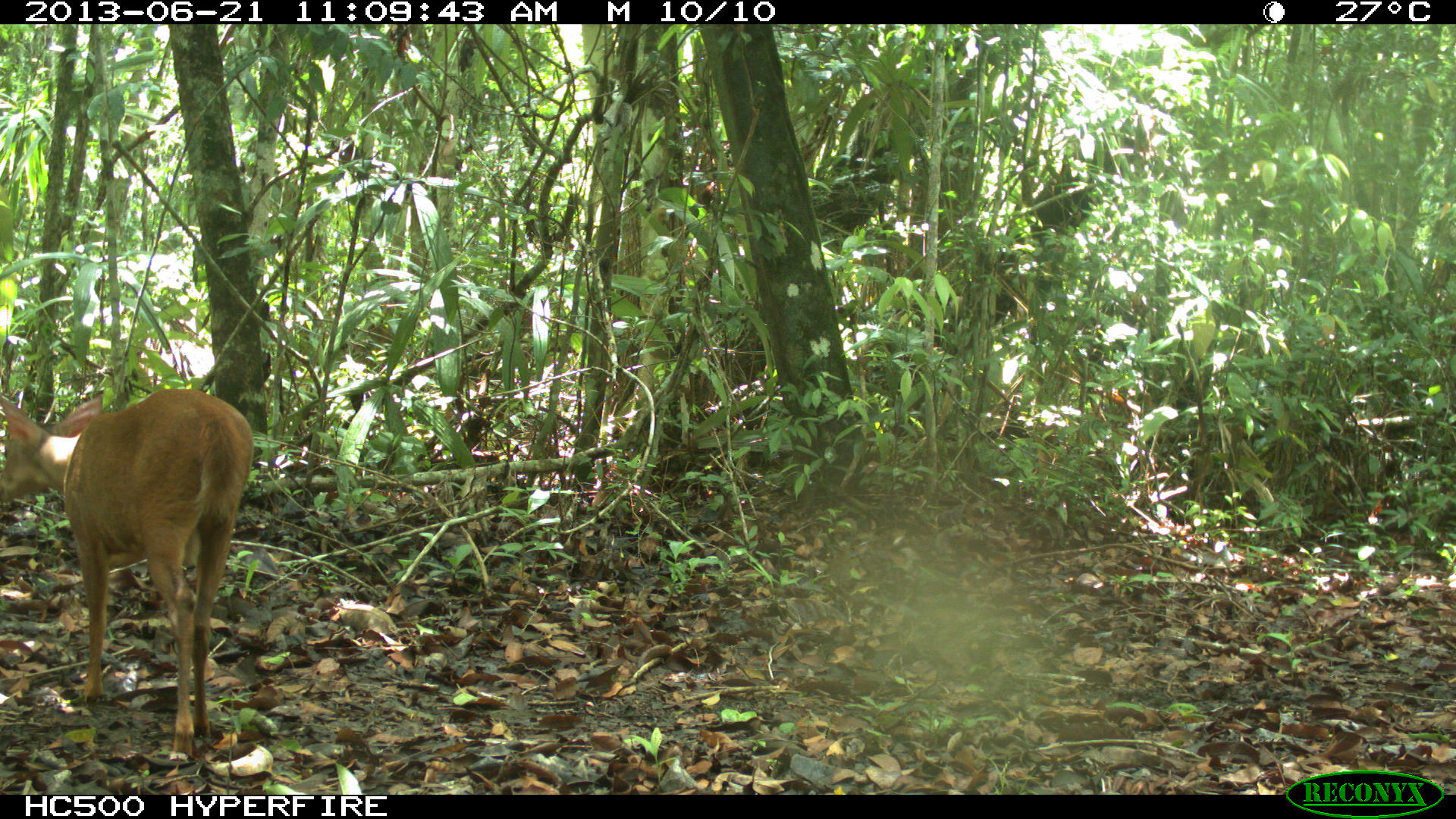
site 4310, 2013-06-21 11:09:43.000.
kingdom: Animalia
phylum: Chordata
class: Mammalia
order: Artiodactyla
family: Cervidae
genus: Mazama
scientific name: Mazama temama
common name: central american red brocket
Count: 1.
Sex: male.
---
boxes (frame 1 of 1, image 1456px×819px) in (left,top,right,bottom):
mazama temama: (0,385,255,760)